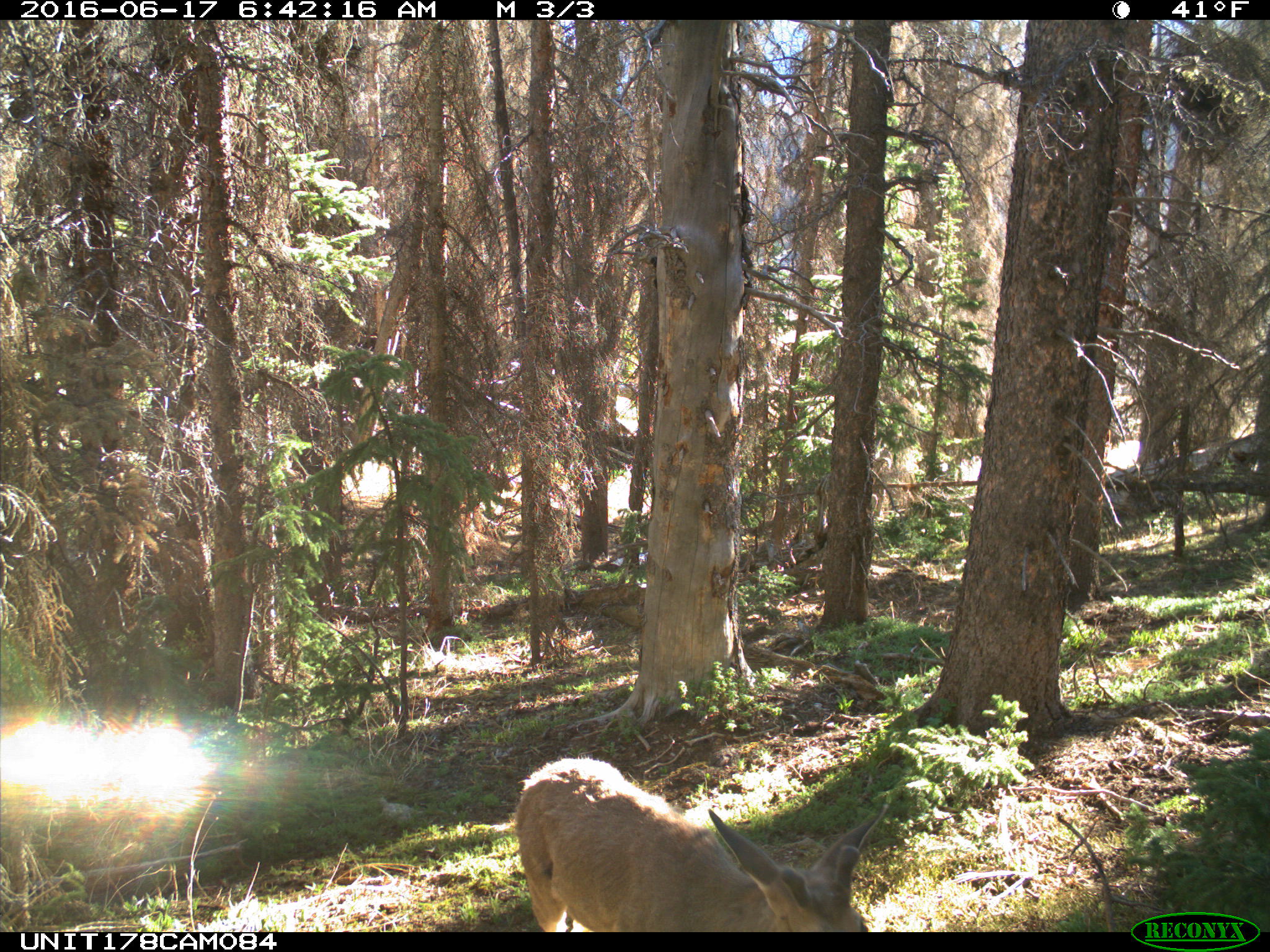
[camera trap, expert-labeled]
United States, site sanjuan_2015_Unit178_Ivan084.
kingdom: Animalia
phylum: Chordata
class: Mammalia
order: Artiodactyla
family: Cervidae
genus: Odocoileus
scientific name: Odocoileus hemionus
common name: mule deer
Odocoileus hemionus (mule deer).